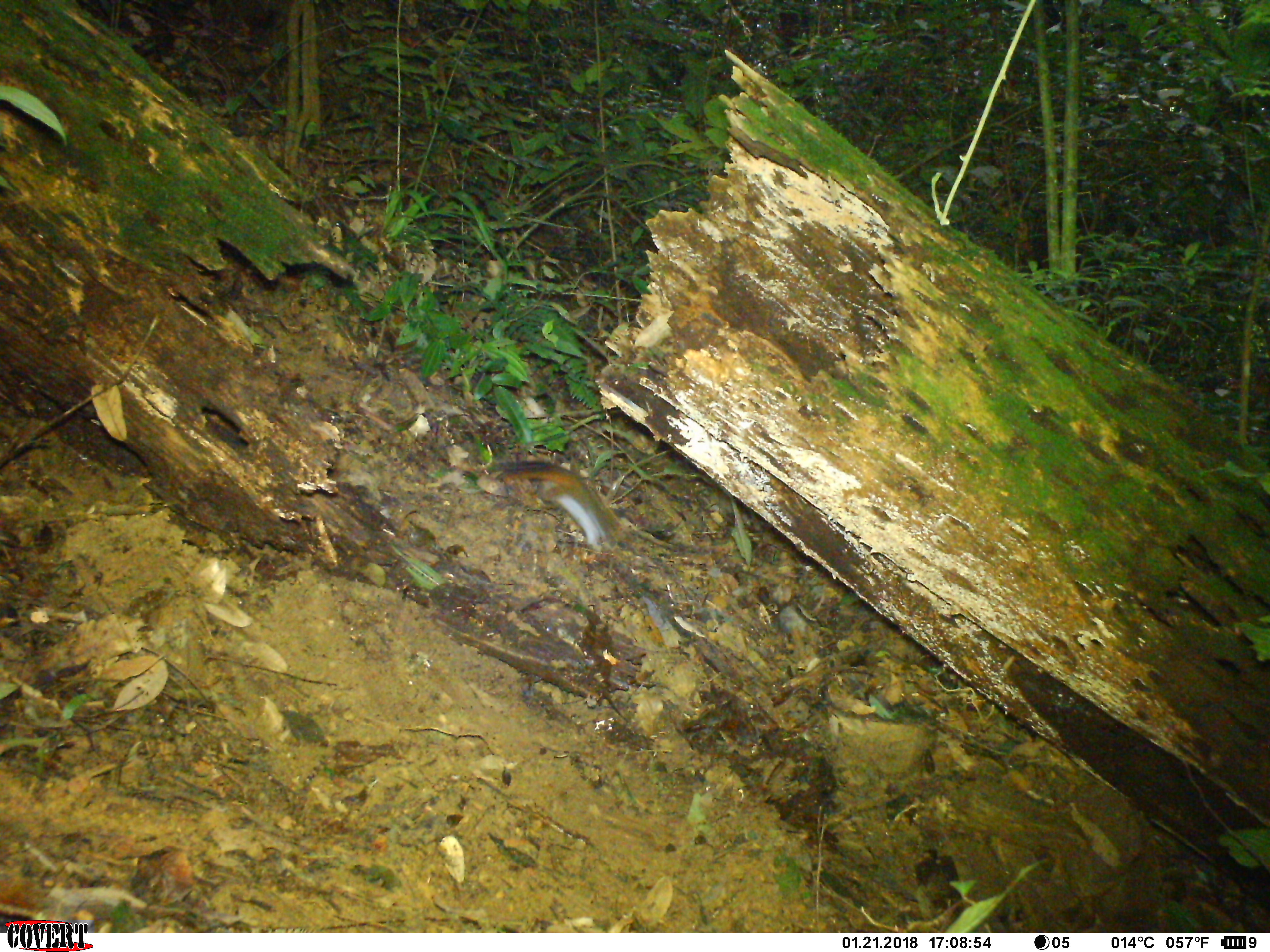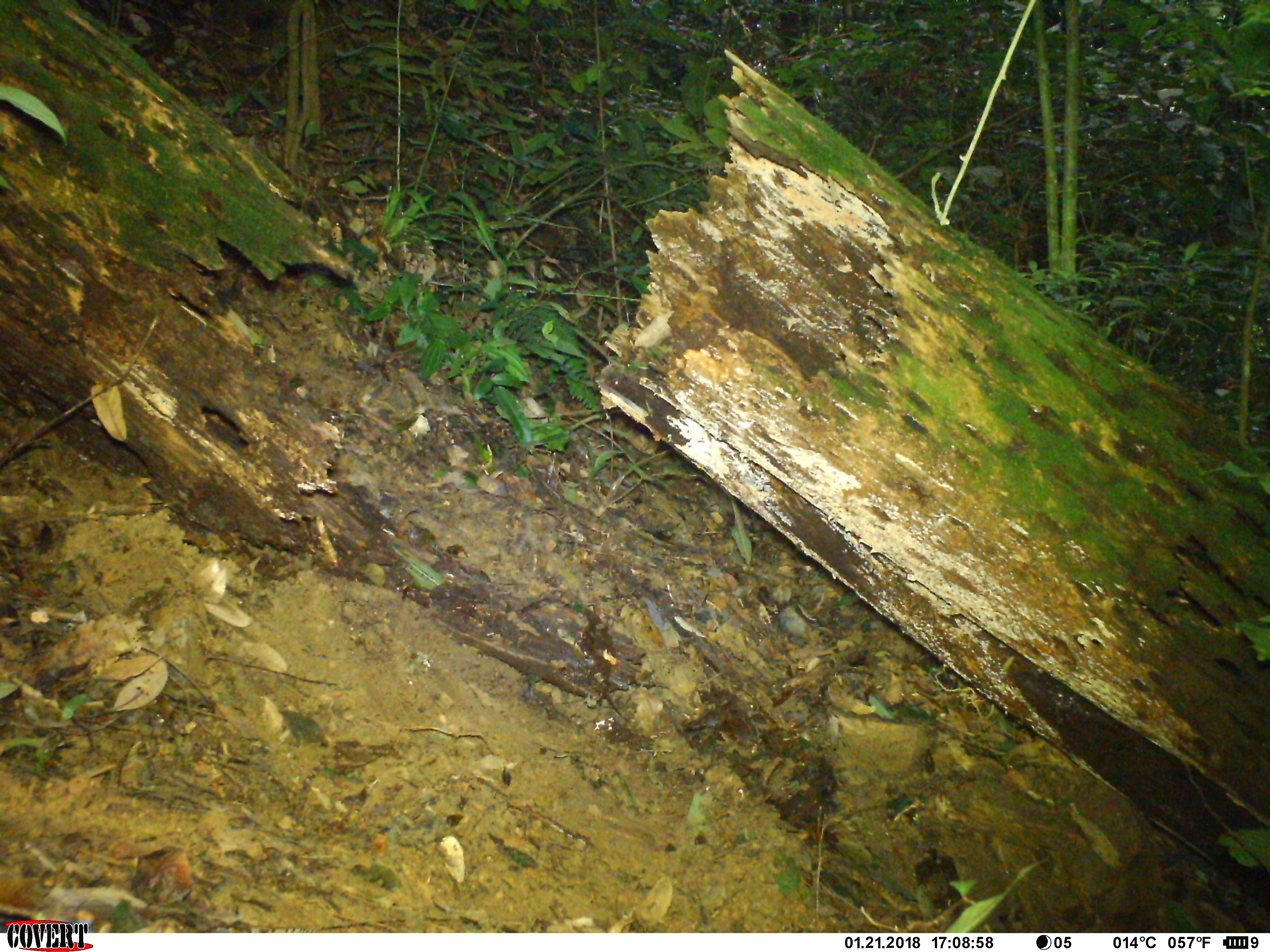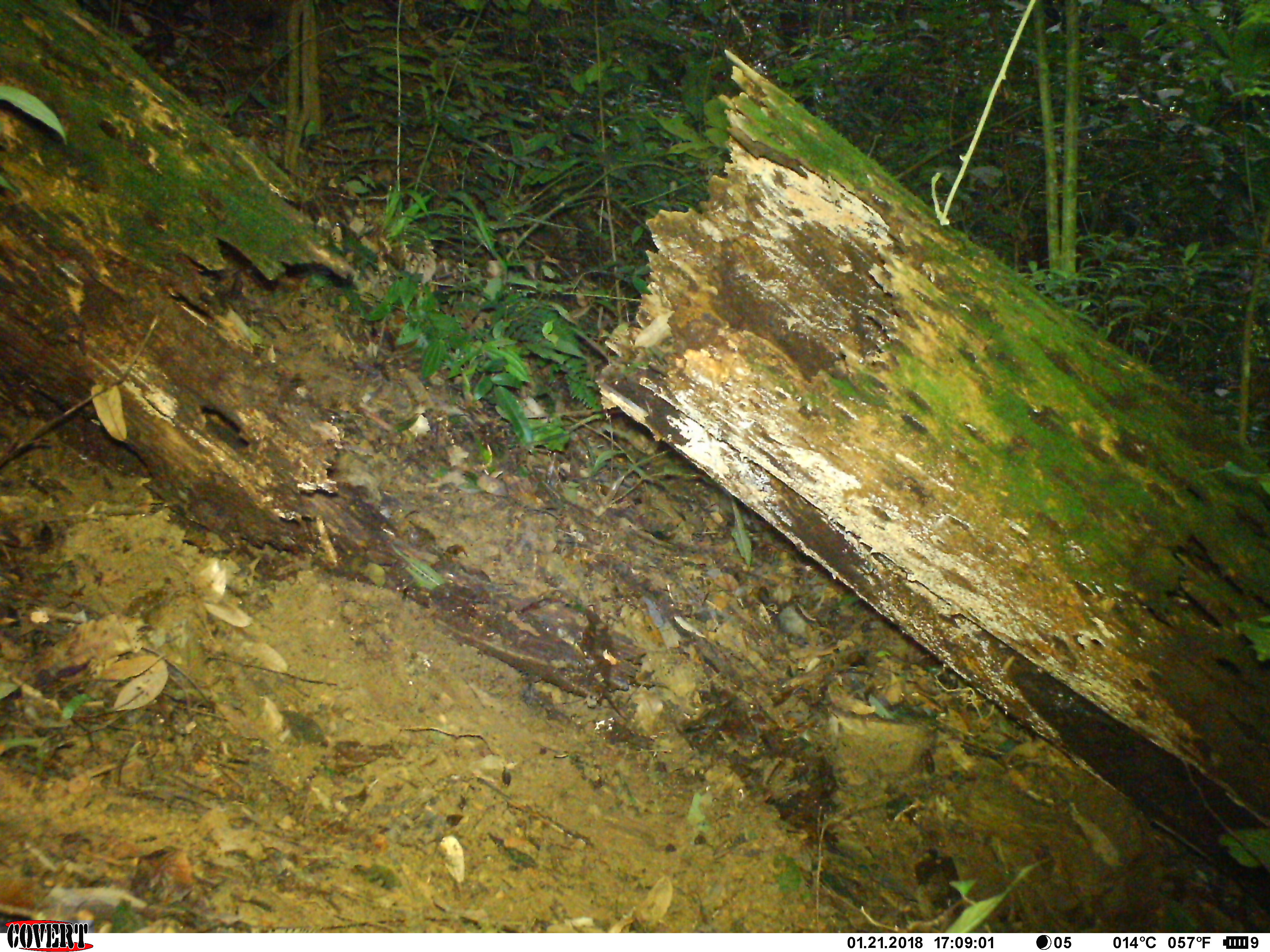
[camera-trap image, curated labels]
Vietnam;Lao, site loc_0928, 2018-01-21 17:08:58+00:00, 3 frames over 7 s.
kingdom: Animalia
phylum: Chordata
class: Mammalia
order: Rodentia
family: Sciuridae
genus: Dremomys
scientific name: Dremomys rufigenis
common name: red-cheeked squirrel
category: red cheeked squirrel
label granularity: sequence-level